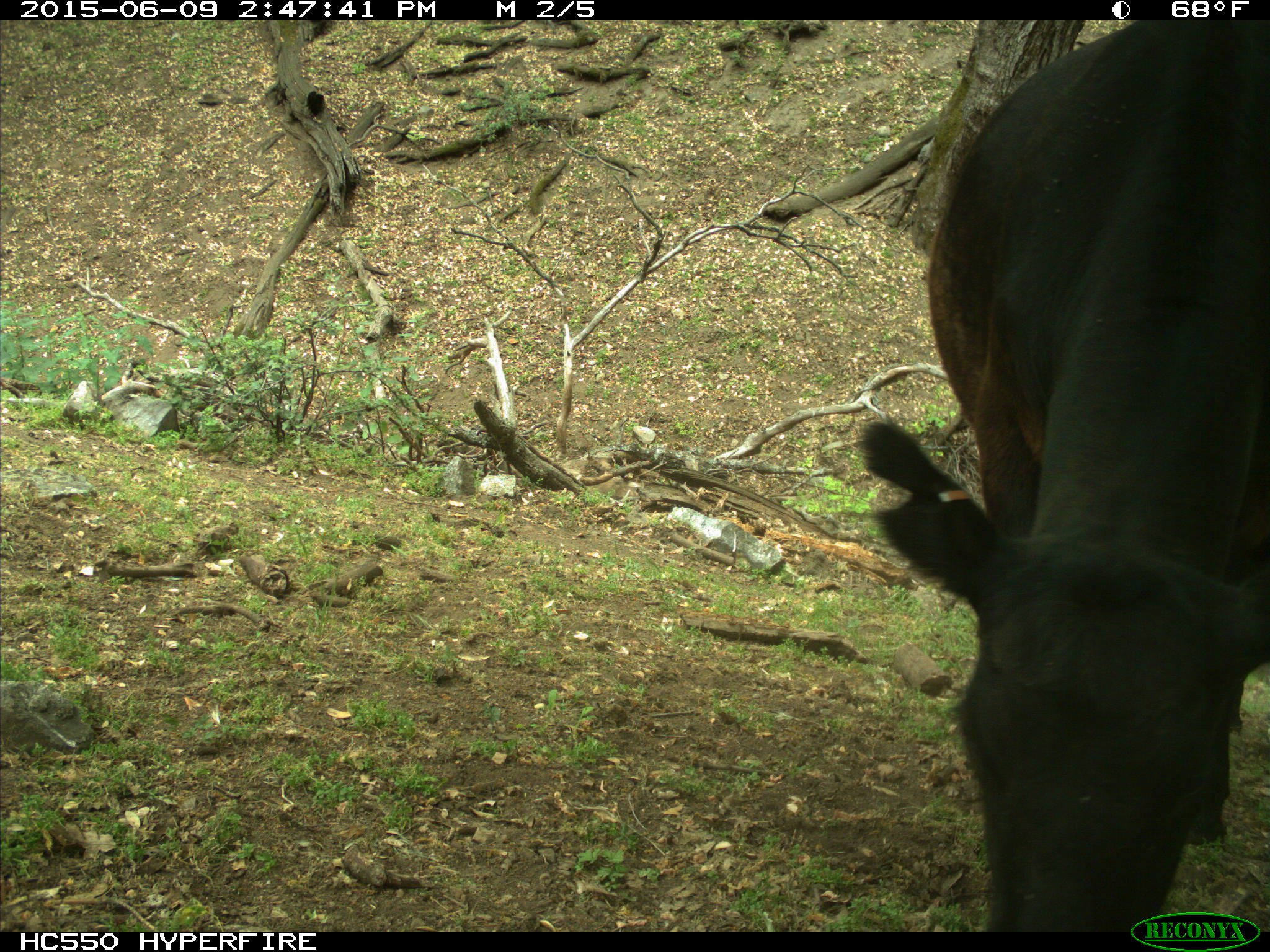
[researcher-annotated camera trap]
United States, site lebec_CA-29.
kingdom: Animalia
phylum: Chordata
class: Mammalia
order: Artiodactyla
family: Bovidae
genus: Bos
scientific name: Bos taurus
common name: domestic cow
Bos taurus (domestic cow).